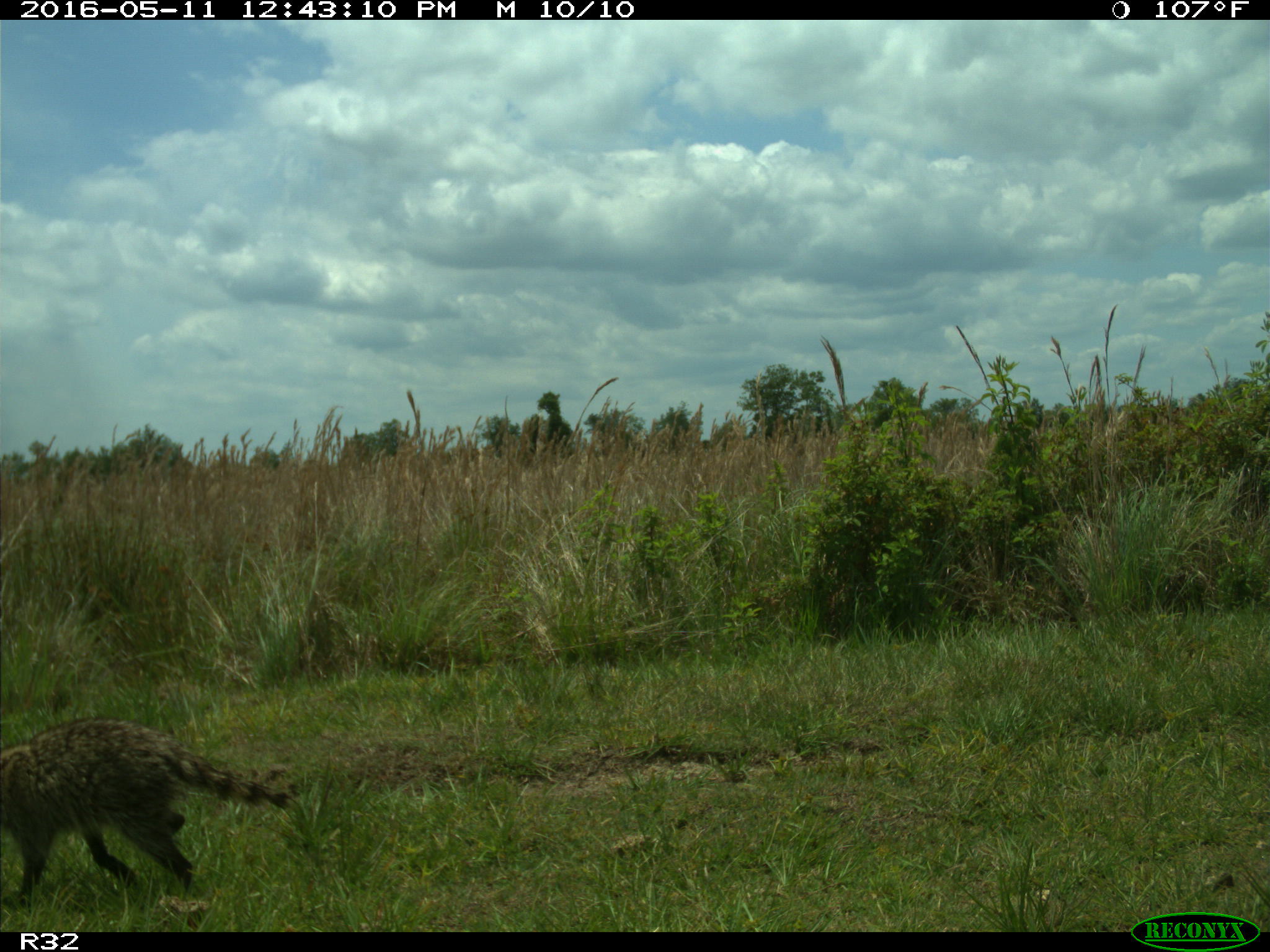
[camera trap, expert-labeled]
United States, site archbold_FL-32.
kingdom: Animalia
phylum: Chordata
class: Mammalia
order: Carnivora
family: Procyonidae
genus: Procyon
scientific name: Procyon lotor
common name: common raccoon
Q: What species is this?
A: Procyon lotor (common raccoon).